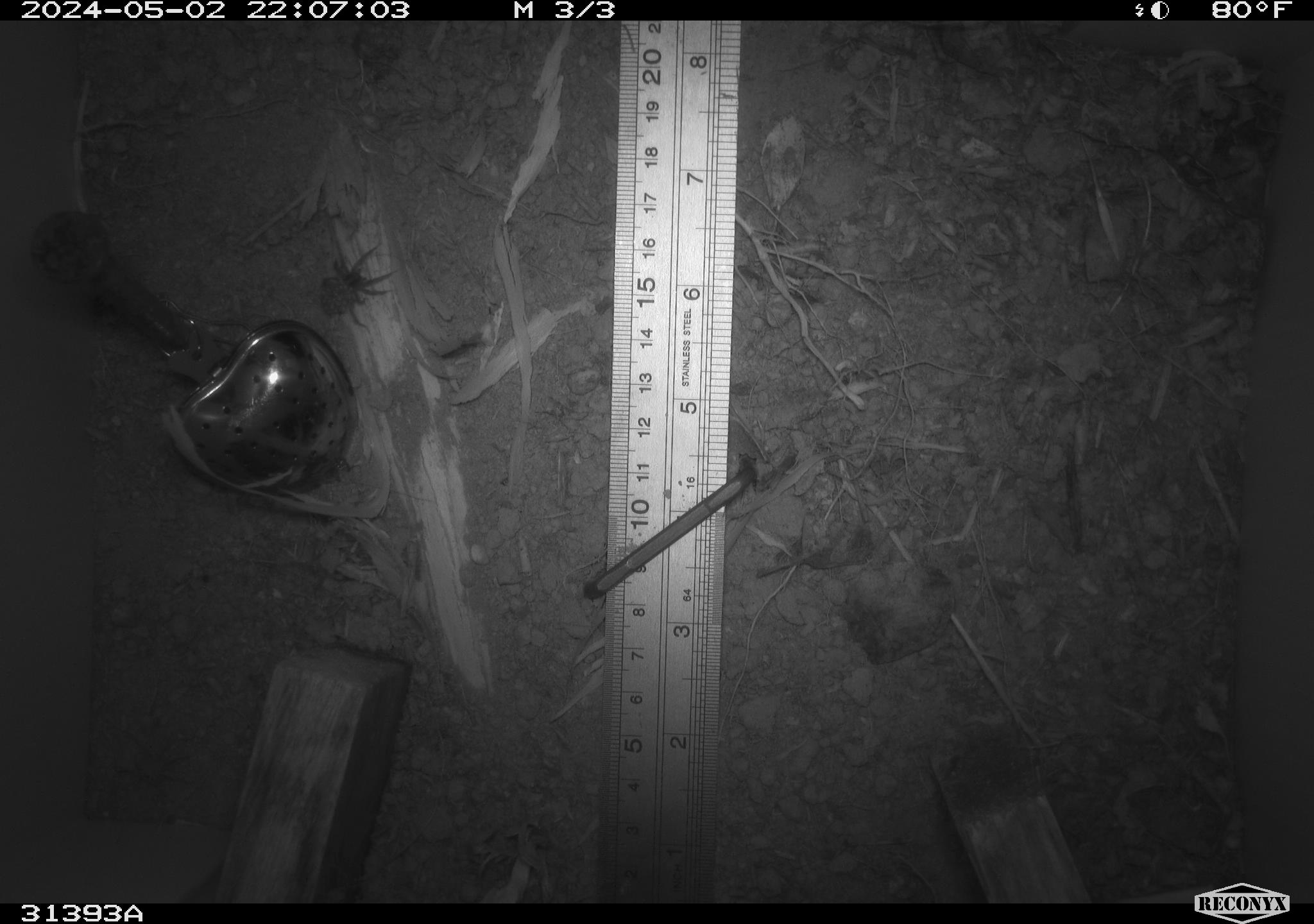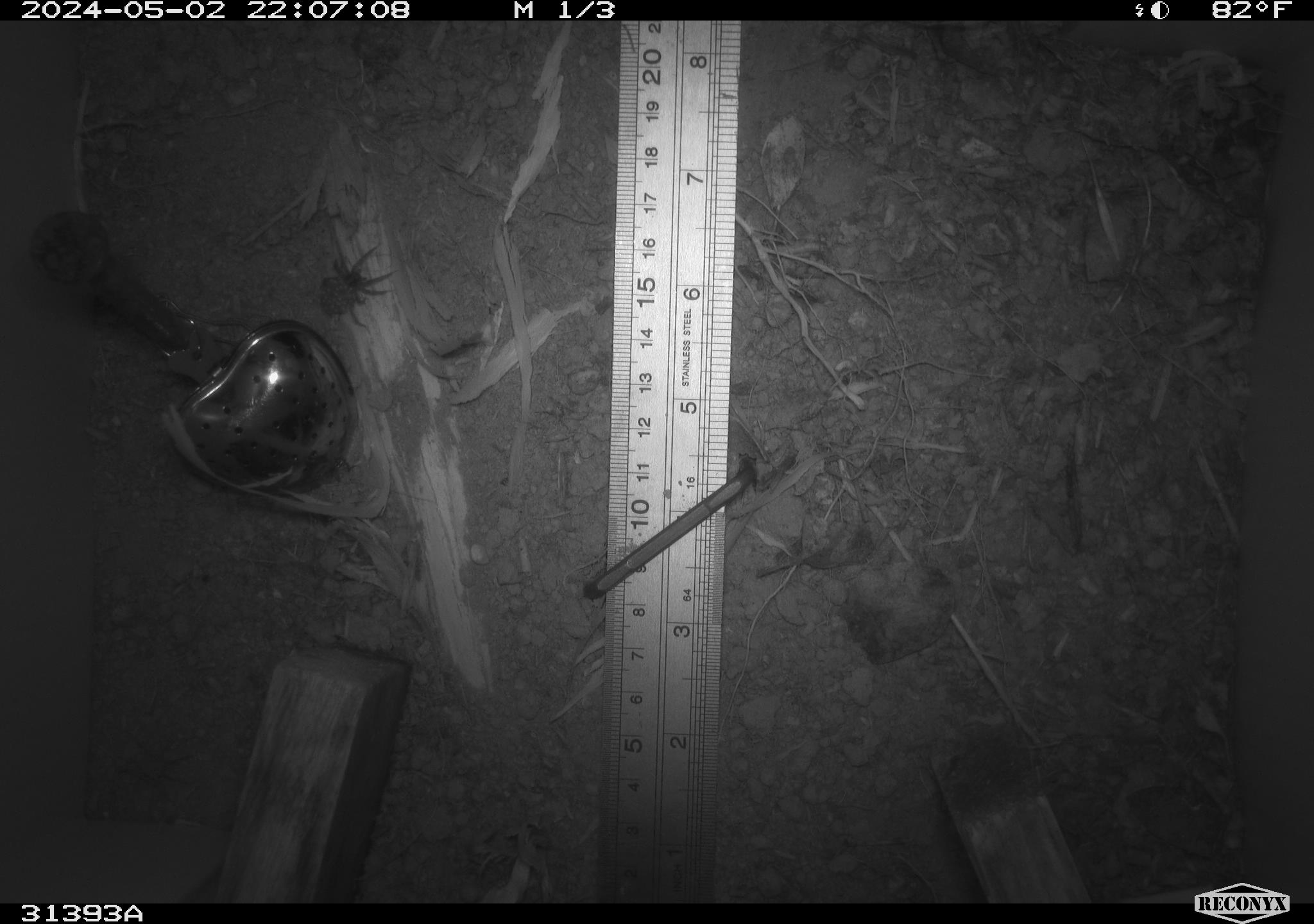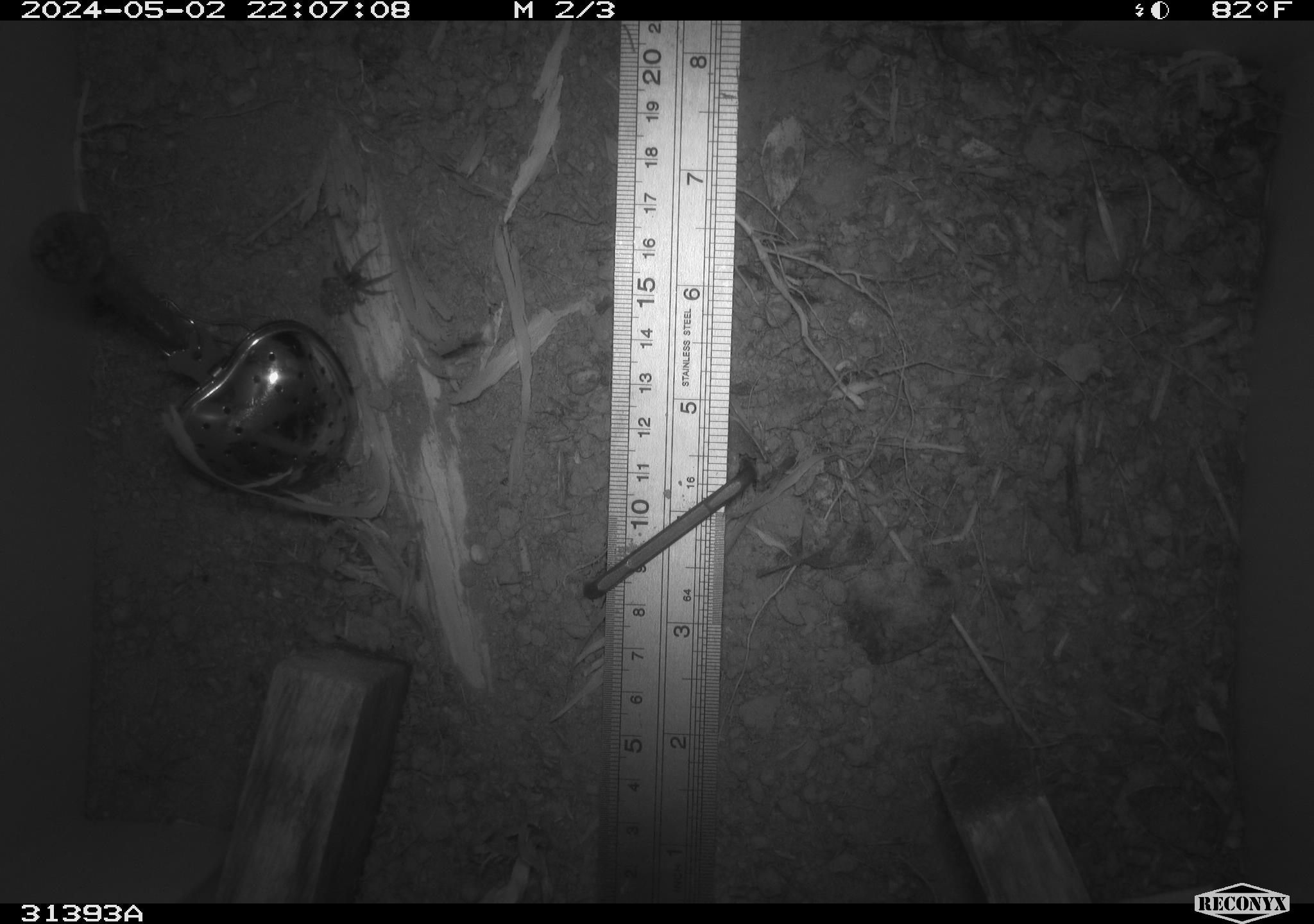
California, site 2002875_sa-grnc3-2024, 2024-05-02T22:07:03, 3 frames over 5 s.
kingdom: Animalia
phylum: Arthropoda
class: Insecta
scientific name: Insecta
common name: insect